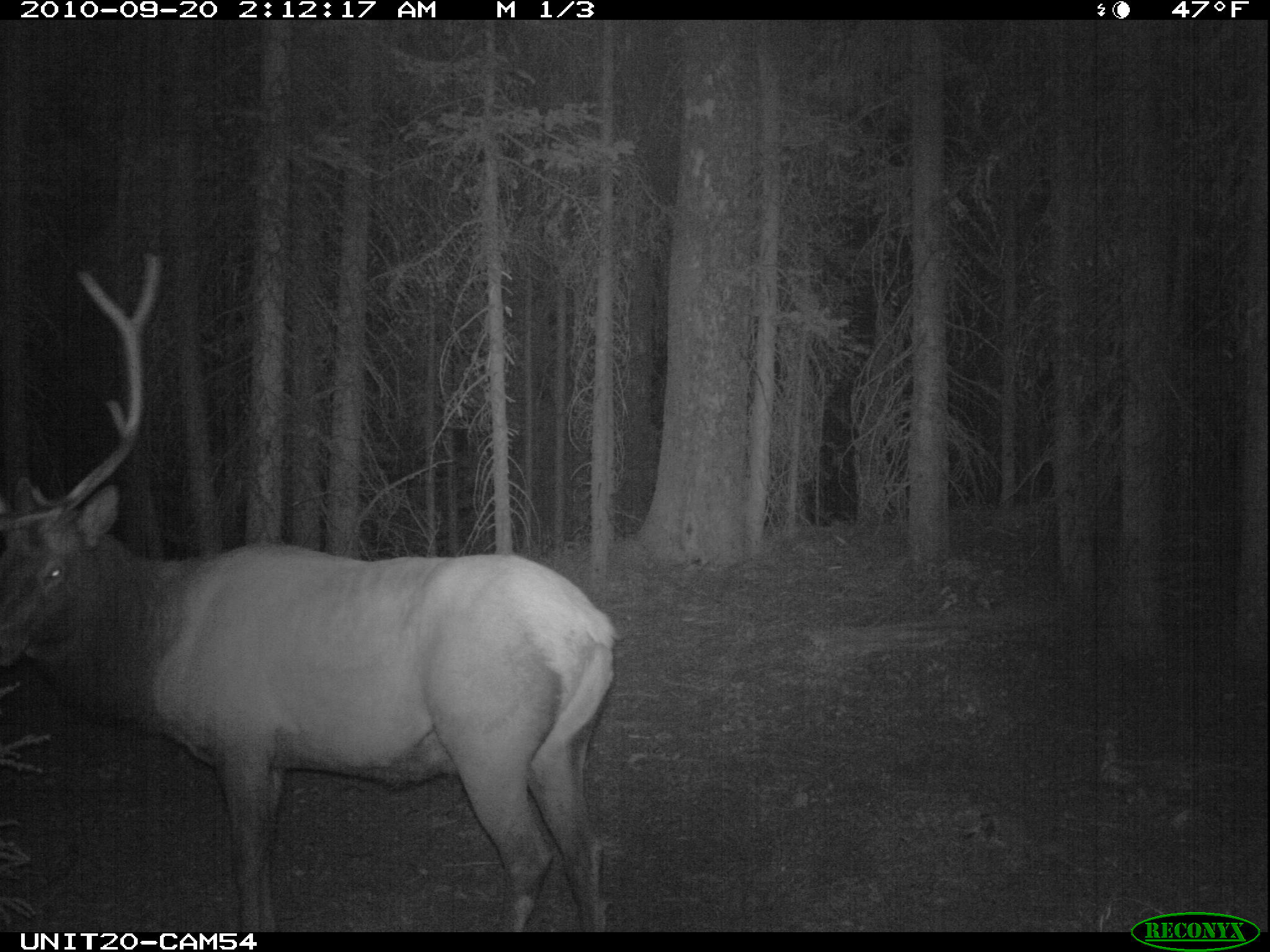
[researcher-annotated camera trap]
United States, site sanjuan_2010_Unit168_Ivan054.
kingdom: Animalia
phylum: Chordata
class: Mammalia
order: Artiodactyla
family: Cervidae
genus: Cervus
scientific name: Cervus elaphus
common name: red deer